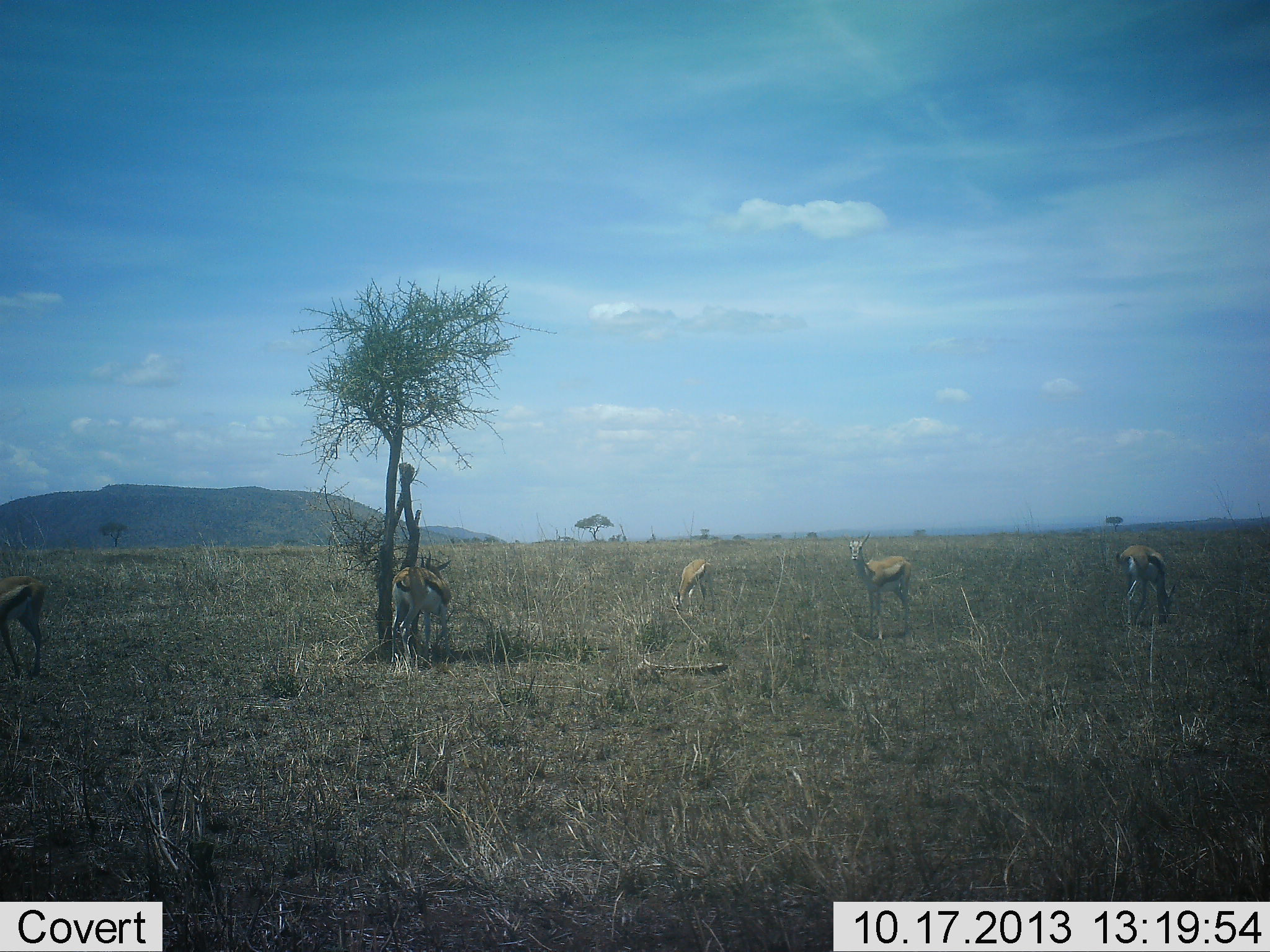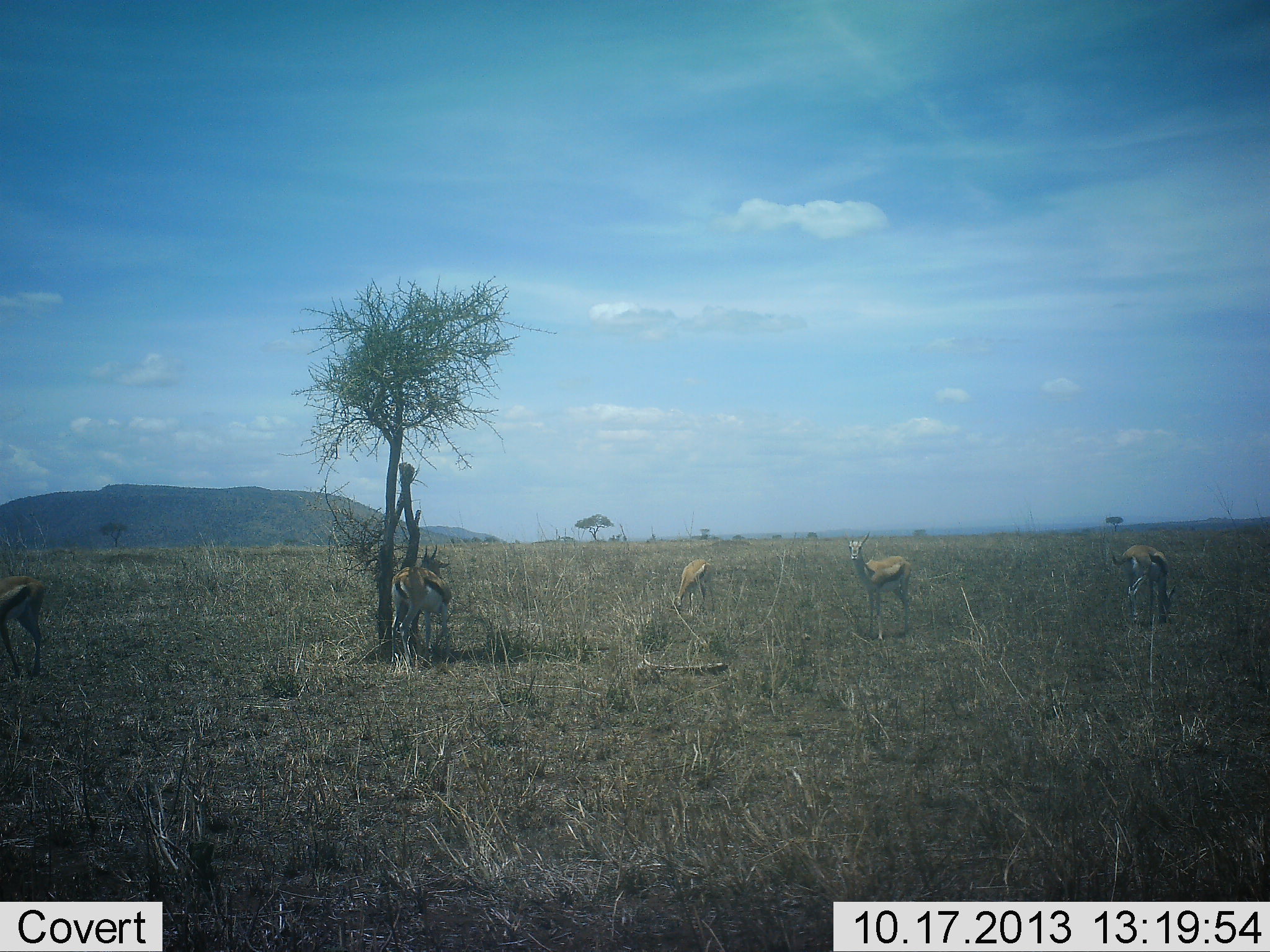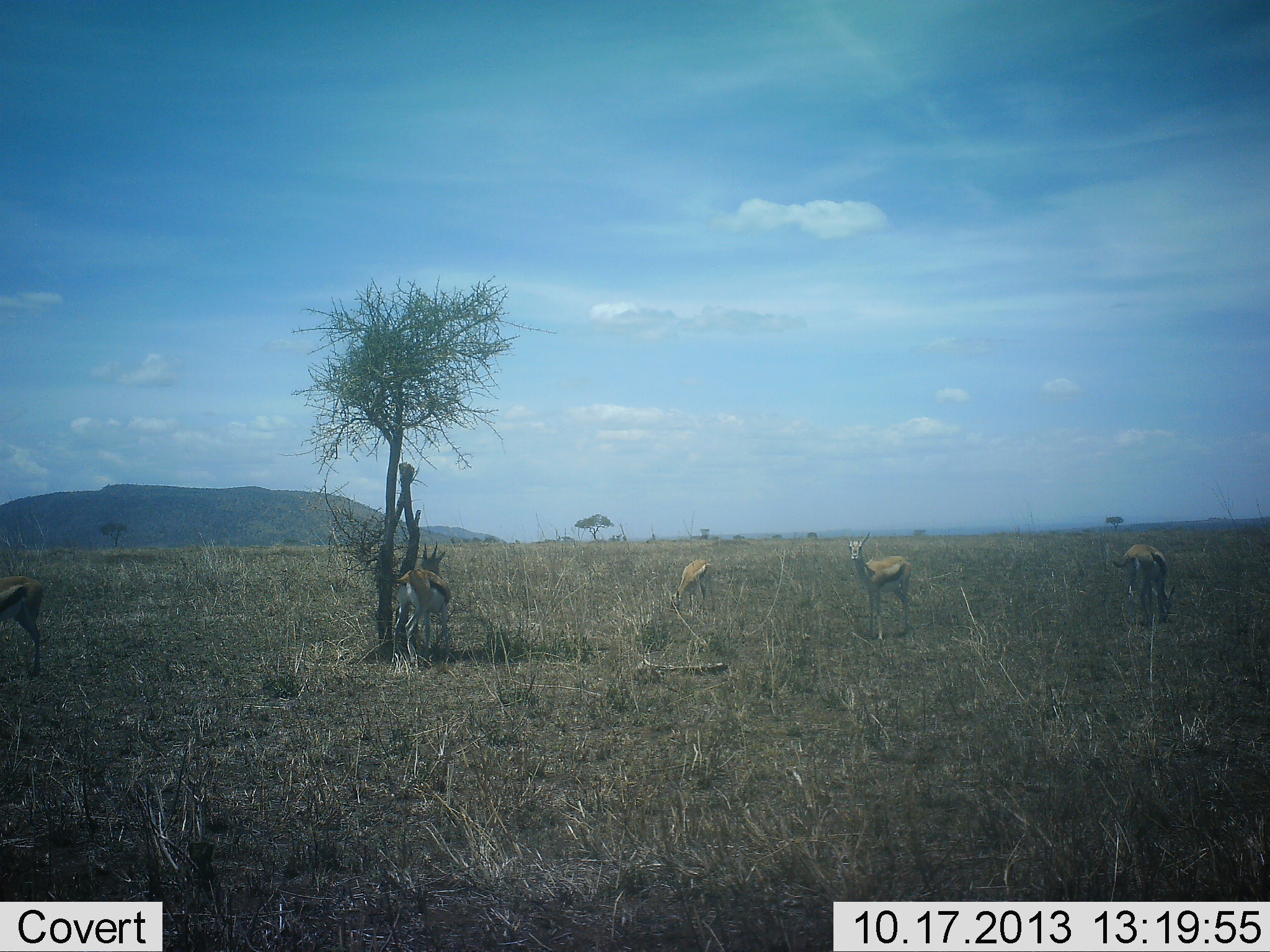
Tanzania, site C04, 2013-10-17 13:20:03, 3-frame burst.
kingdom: Animalia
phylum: Chordata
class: Mammalia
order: Artiodactyla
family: Bovidae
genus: Eudorcas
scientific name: Eudorcas thomsonii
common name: thomson's gazelle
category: gazellethomsons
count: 5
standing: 80%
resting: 0%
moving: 20%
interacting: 0%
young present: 10%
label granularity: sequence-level